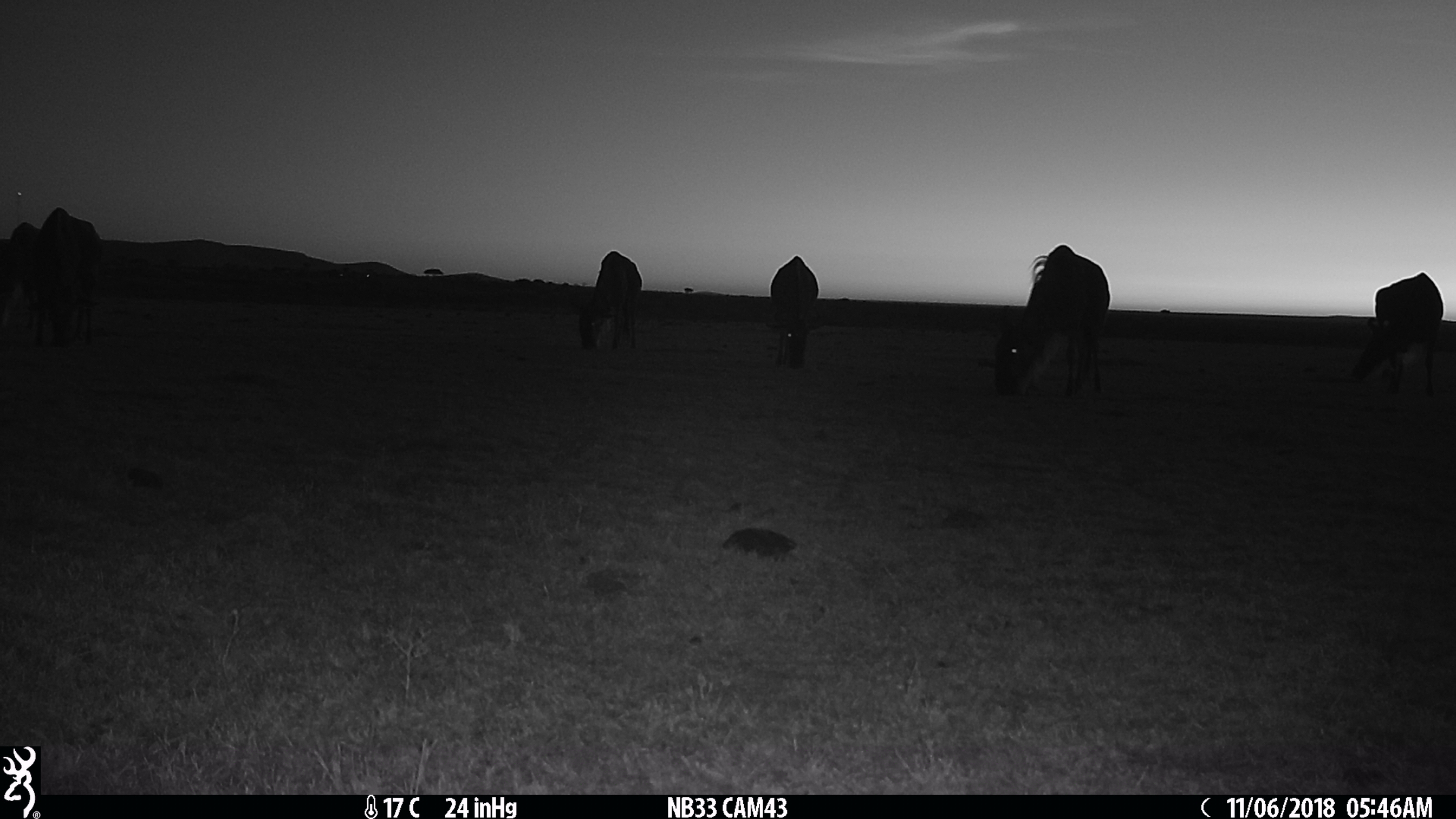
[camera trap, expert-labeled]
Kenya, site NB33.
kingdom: Animalia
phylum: Chordata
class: Mammalia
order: Artiodactyla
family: Bovidae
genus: Connochaetes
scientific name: Connochaetes taurinus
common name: blue wildebeest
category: wildebeest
Wildebeest (blue wildebeest) (Connochaetes taurinus).